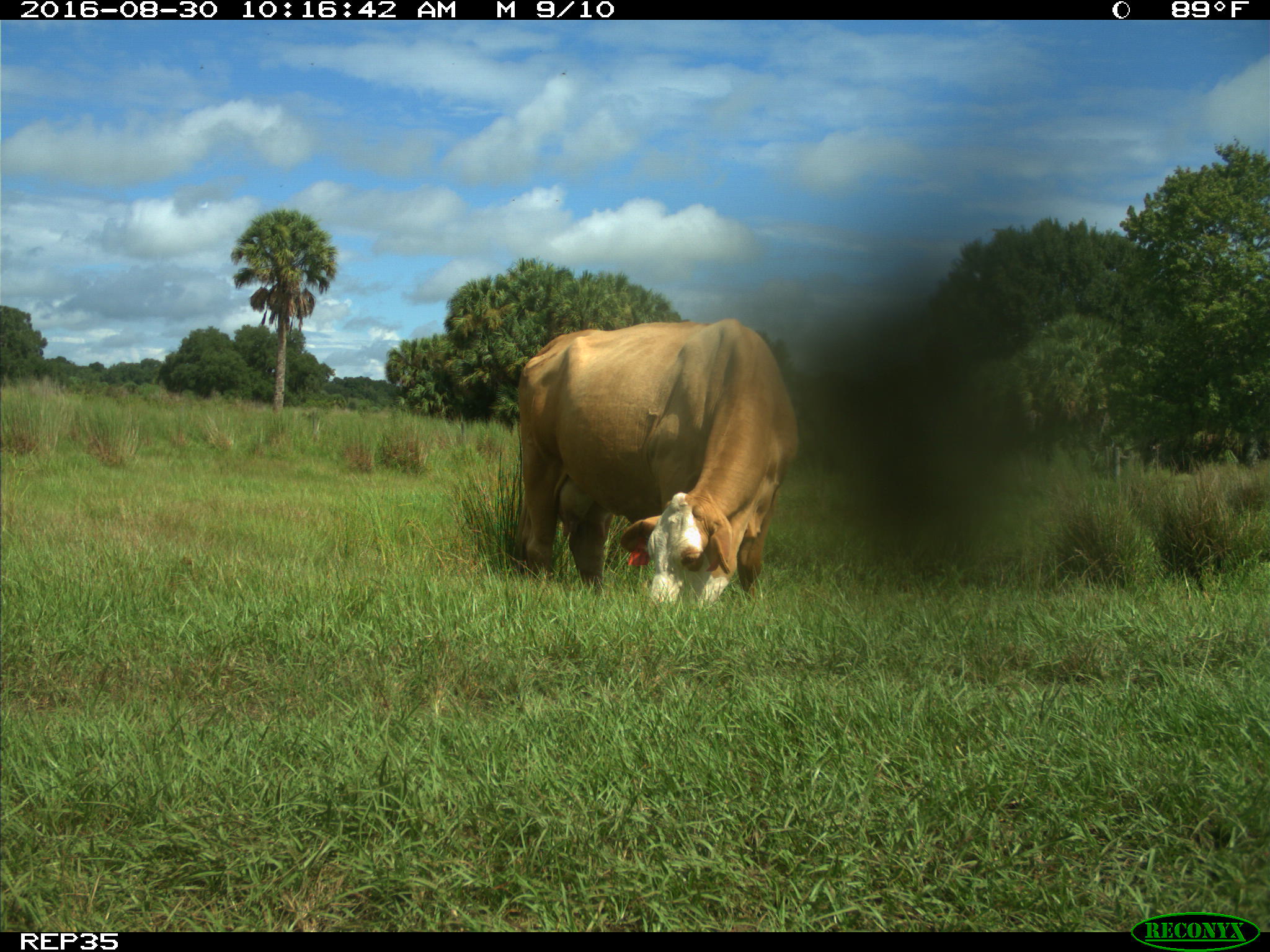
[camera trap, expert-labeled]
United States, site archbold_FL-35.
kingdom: Animalia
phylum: Chordata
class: Mammalia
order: Artiodactyla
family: Bovidae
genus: Bos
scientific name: Bos taurus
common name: domestic cow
Bos taurus (domestic cow).